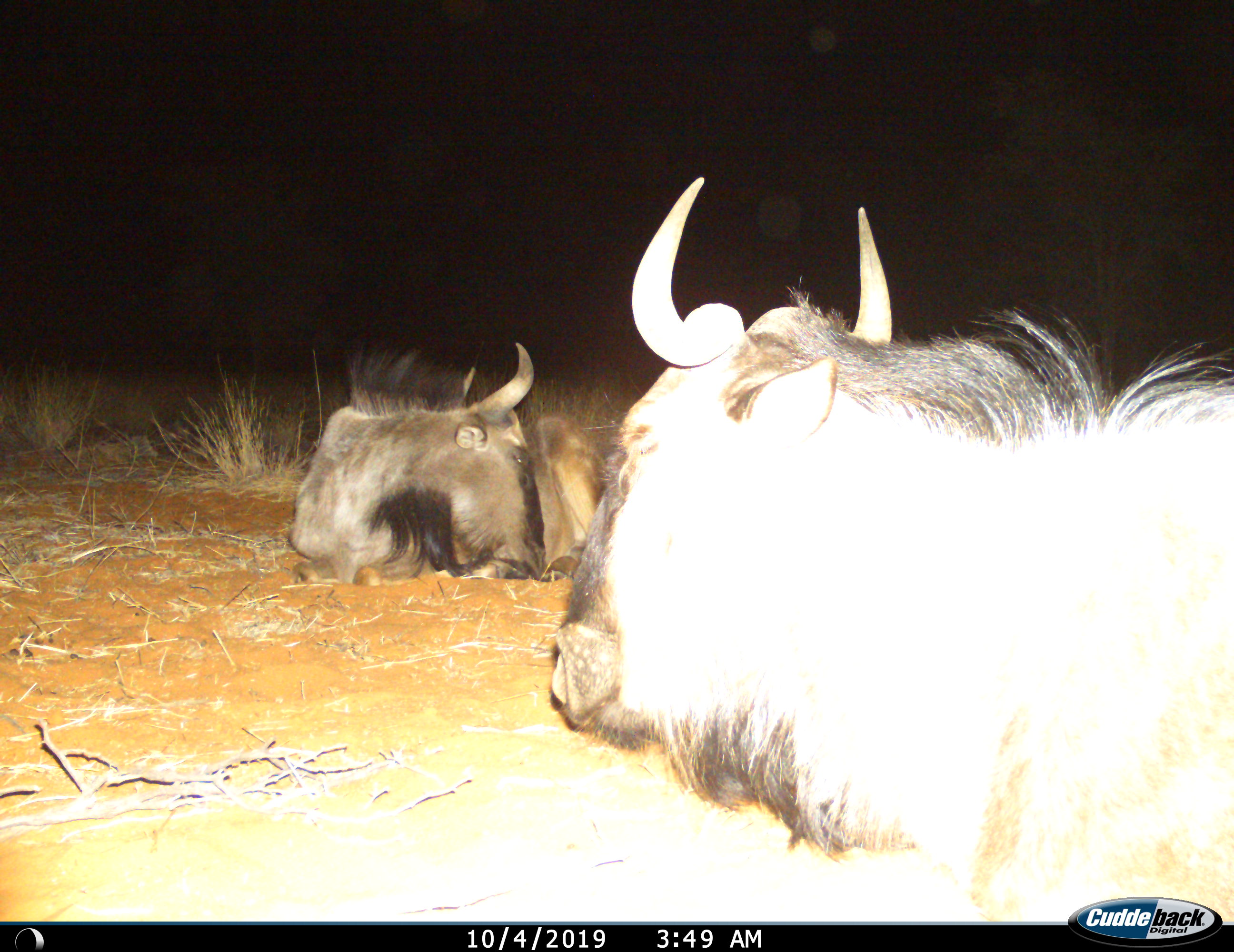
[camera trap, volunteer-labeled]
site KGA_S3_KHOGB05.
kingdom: Animalia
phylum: Chordata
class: Mammalia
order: Artiodactyla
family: Bovidae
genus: Connochaetes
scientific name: Connochaetes taurinus taurinus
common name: blue wildebeest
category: wildebeestblue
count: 2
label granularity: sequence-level